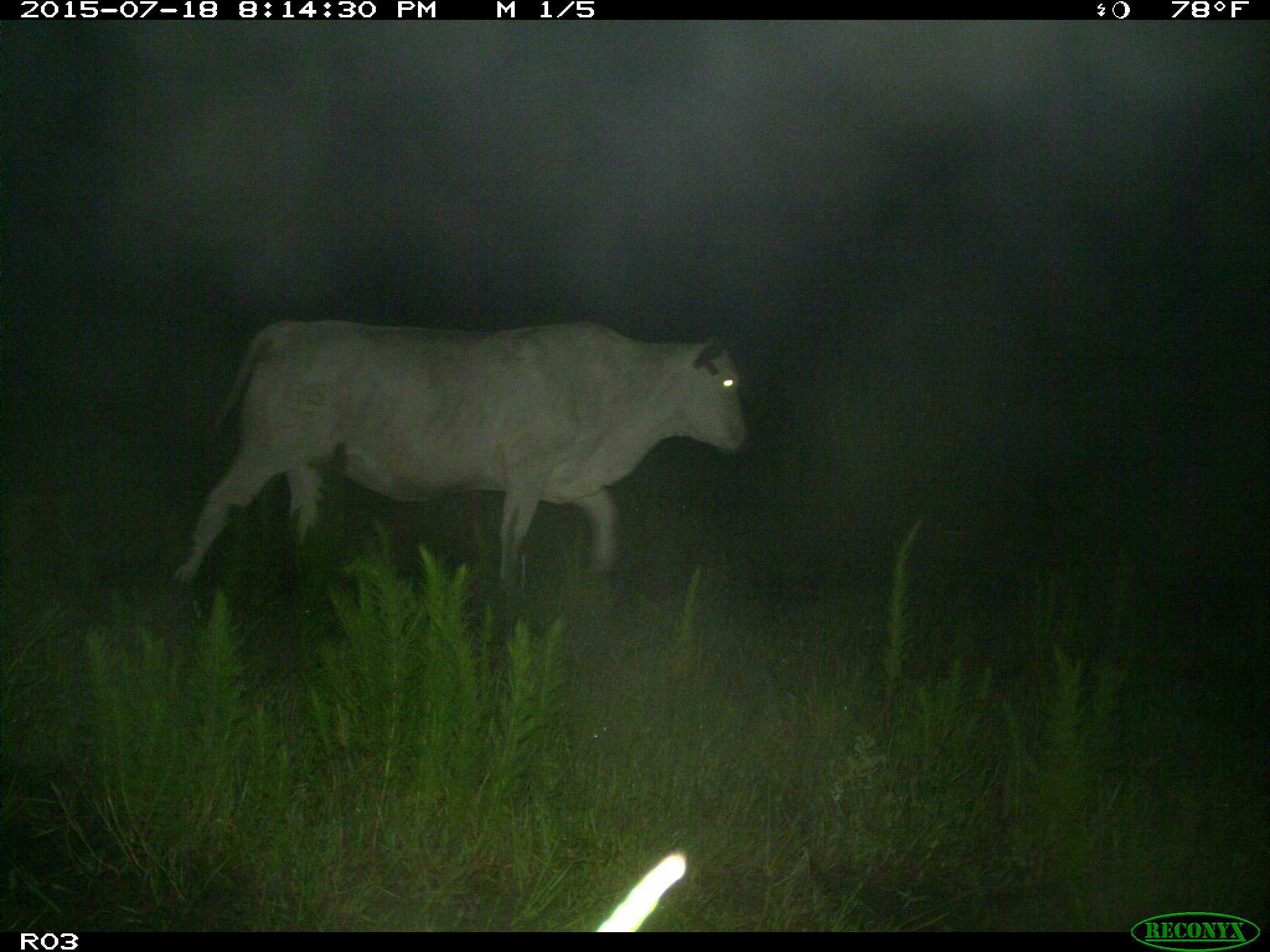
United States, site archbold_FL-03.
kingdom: Animalia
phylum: Chordata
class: Mammalia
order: Artiodactyla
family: Bovidae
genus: Bos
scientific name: Bos taurus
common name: domestic cow